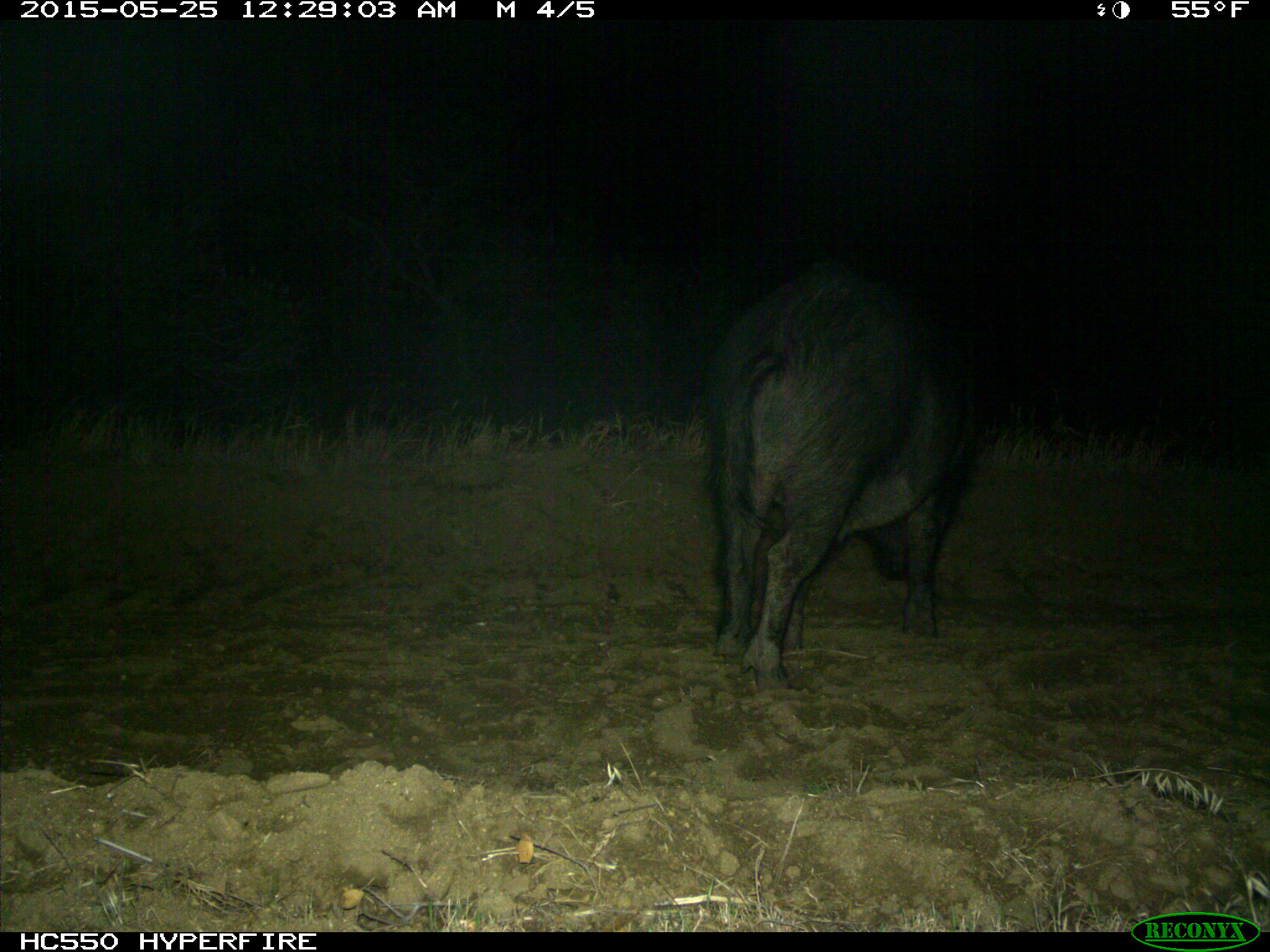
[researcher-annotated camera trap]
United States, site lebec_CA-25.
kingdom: Animalia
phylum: Chordata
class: Mammalia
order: Artiodactyla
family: Suidae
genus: Sus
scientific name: Sus scrofa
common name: wild boar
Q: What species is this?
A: Sus scrofa (wild boar).